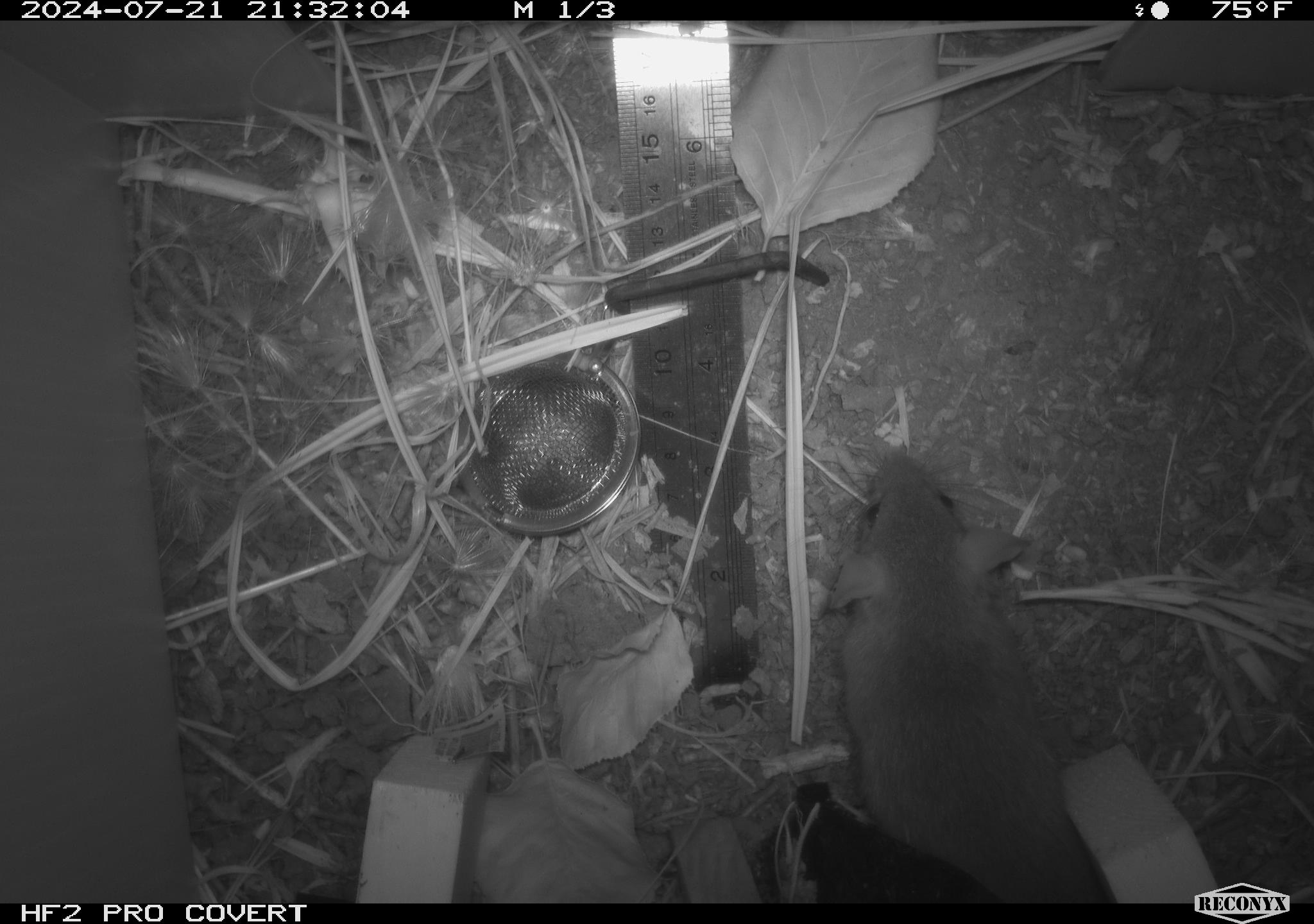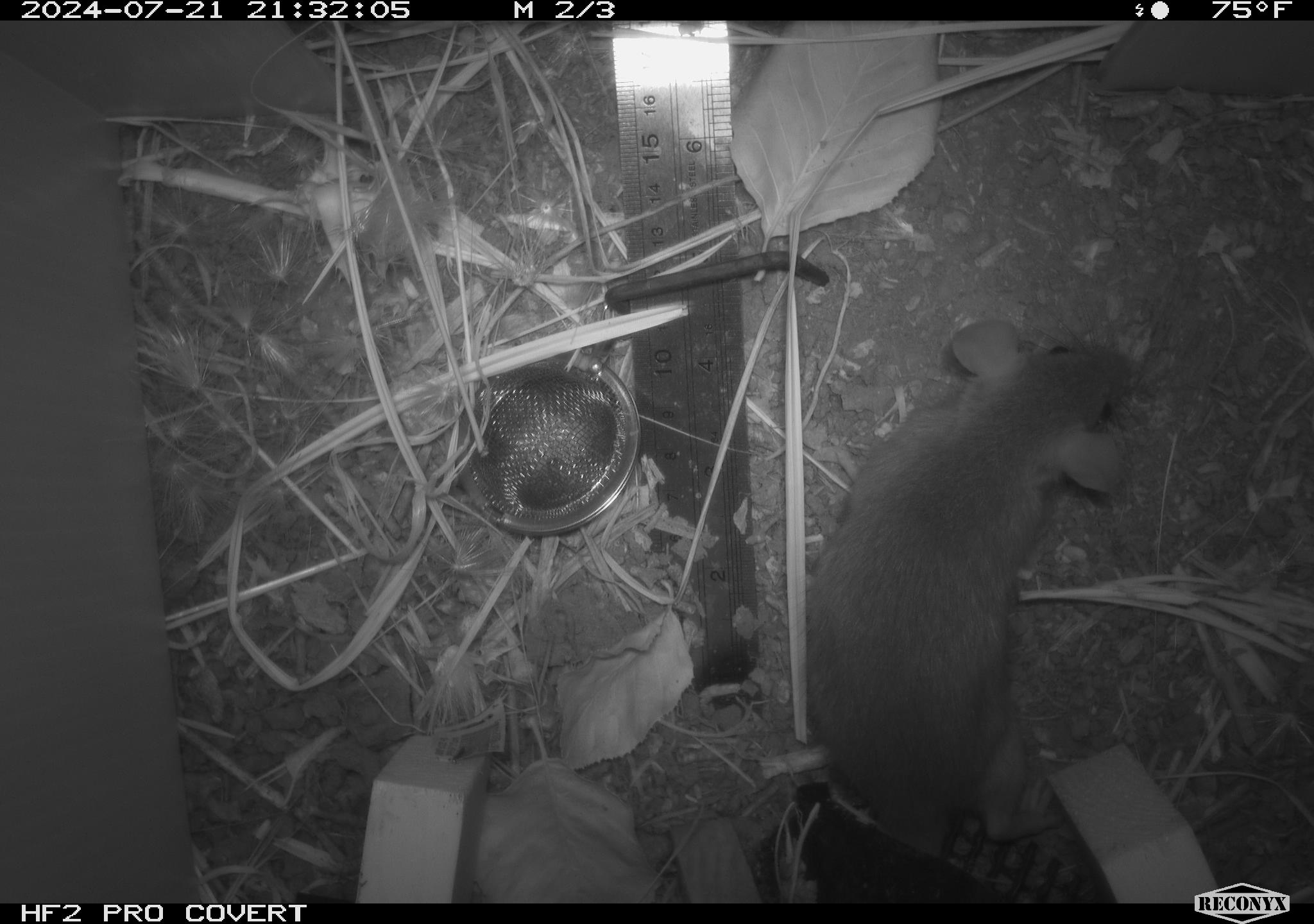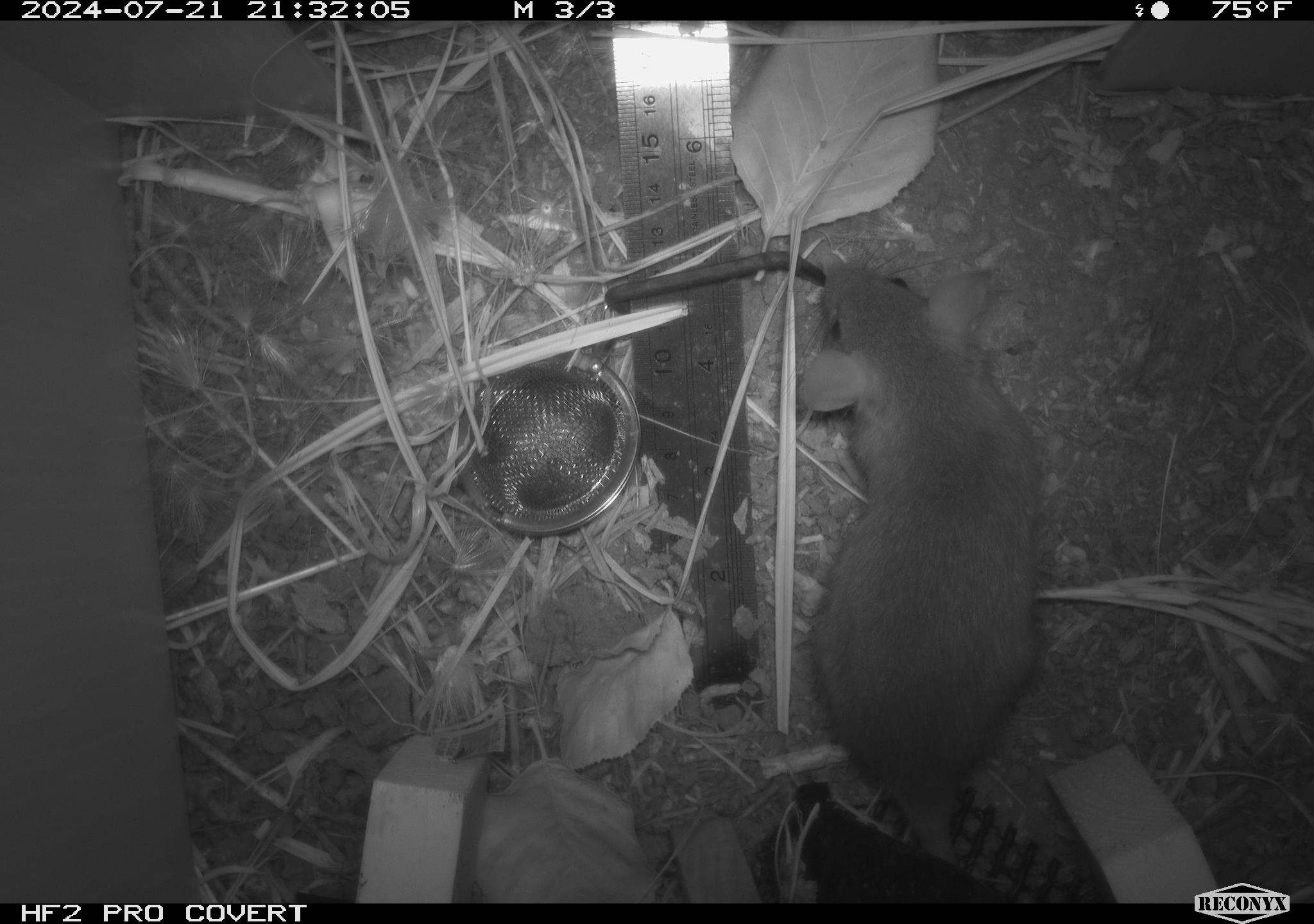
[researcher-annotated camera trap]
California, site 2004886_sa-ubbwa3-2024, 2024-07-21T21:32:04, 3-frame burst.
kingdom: Animalia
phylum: Chordata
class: Mammalia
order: Rodentia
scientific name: Rodentia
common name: mouse species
Mouse species (Rodentia).